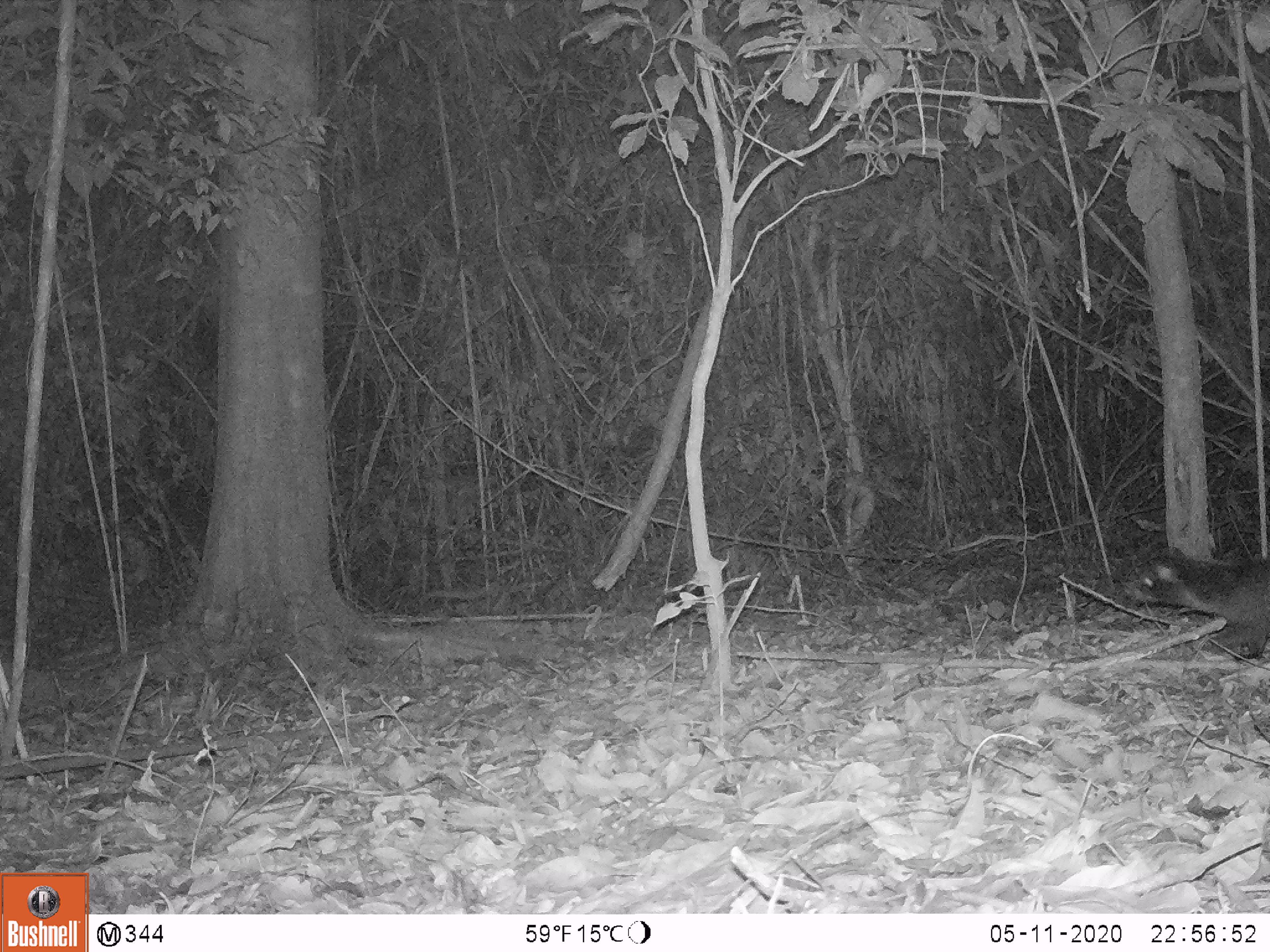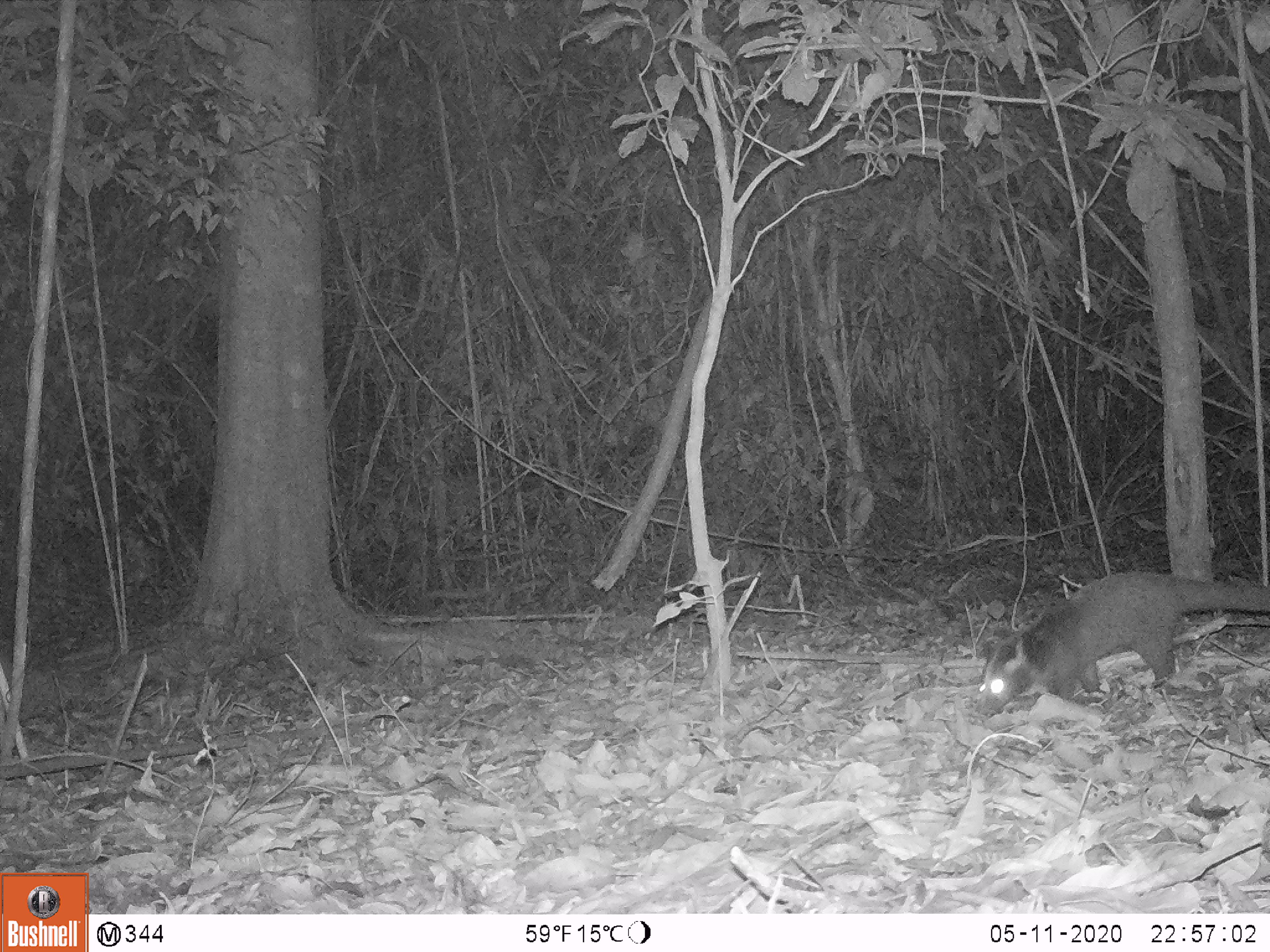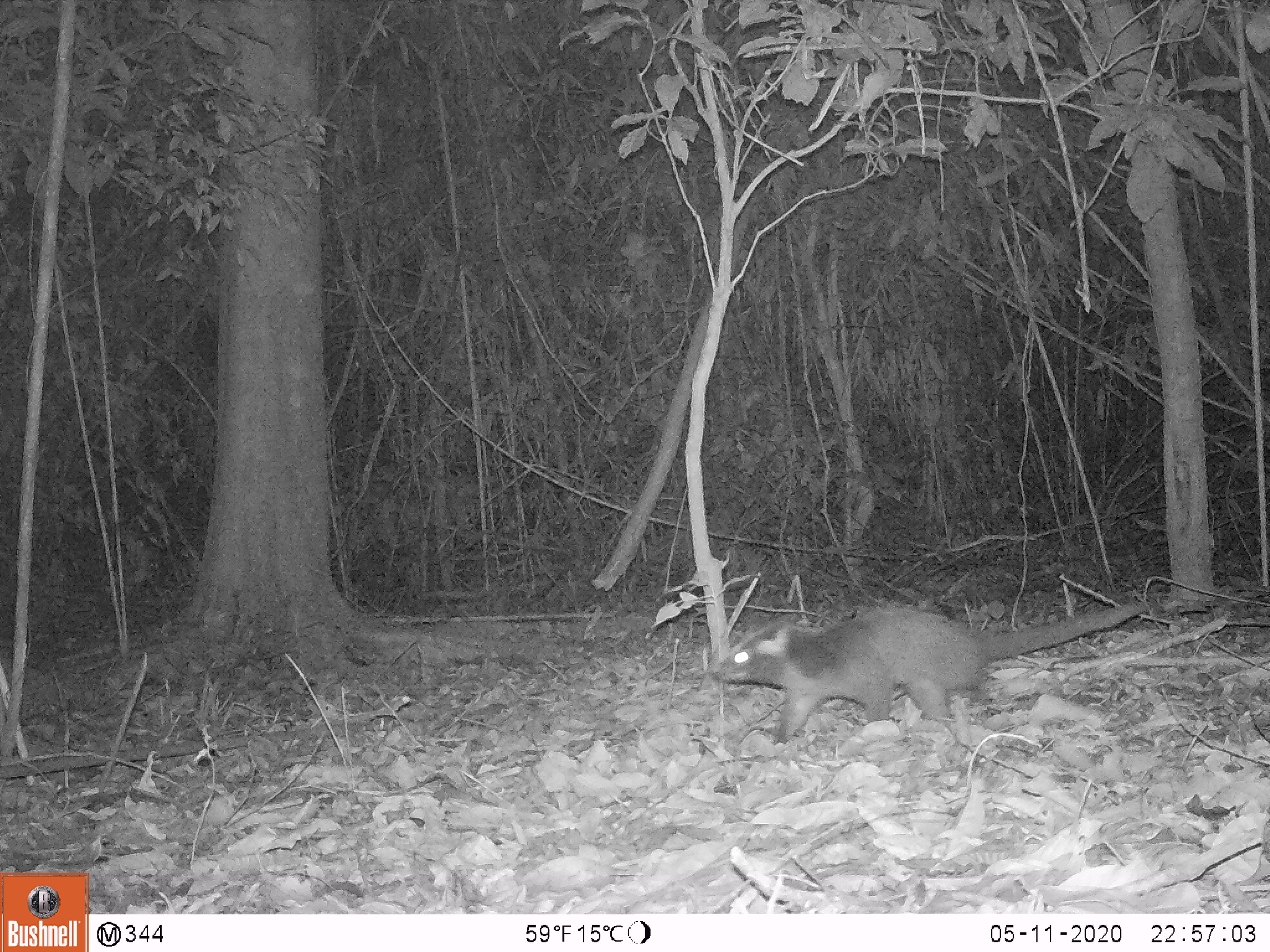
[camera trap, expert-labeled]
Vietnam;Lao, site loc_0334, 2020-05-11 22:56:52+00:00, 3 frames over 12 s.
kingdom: Animalia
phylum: Chordata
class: Mammalia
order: Carnivora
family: Viverridae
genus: Paguma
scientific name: Paguma larvata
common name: masked palm civet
Masked palm civet (Paguma larvata). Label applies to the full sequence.